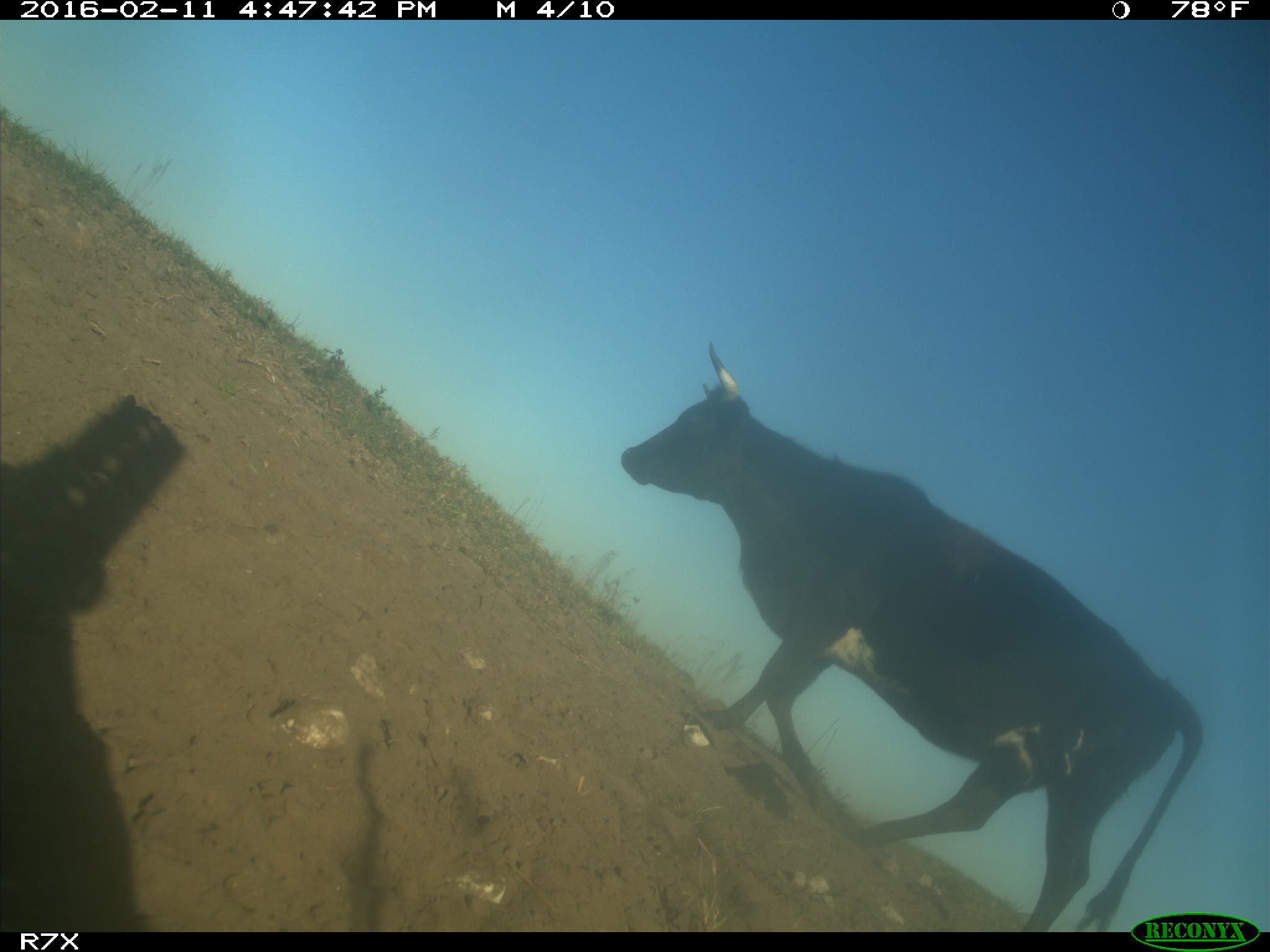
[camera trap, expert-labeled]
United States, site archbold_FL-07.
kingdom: Animalia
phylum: Chordata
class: Mammalia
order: Artiodactyla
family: Bovidae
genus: Bos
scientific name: Bos taurus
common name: domestic cow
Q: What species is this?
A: Bos taurus (domestic cow).